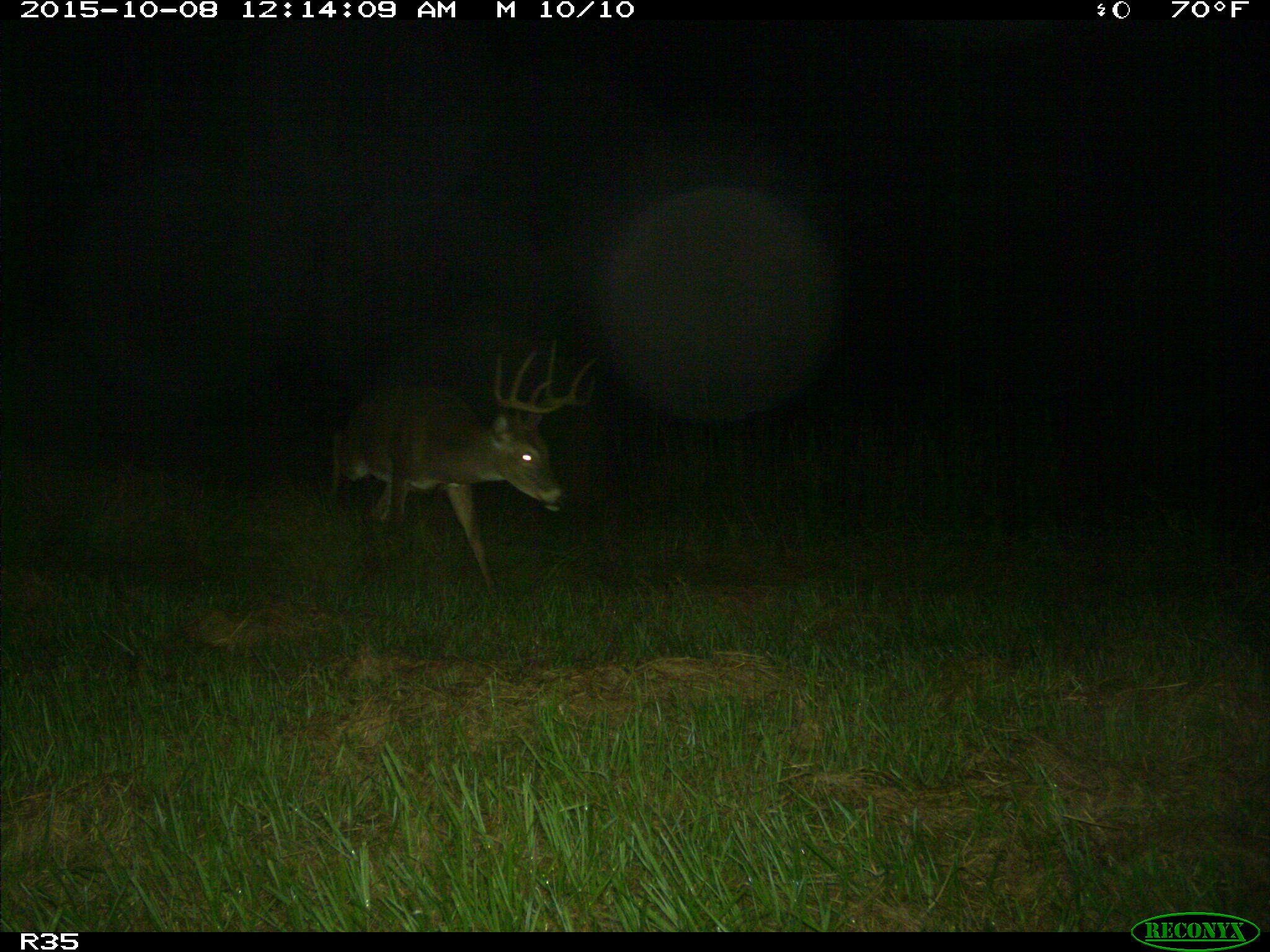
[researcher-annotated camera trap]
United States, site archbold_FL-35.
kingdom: Animalia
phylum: Chordata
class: Mammalia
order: Artiodactyla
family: Cervidae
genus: Odocoileus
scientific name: Odocoileus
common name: deer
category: unidentified deer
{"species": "unidentified deer (deer) (Odocoileus)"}